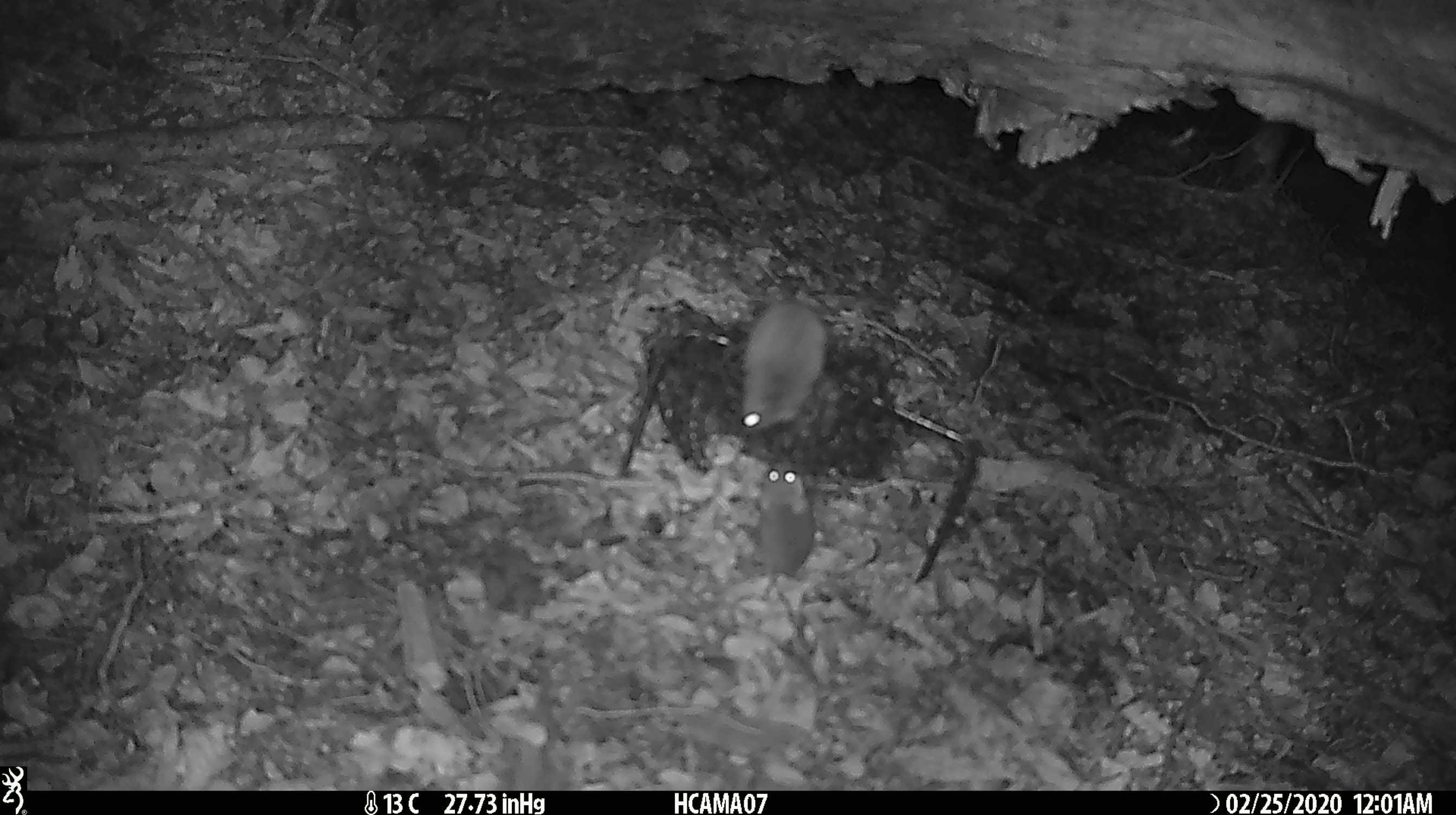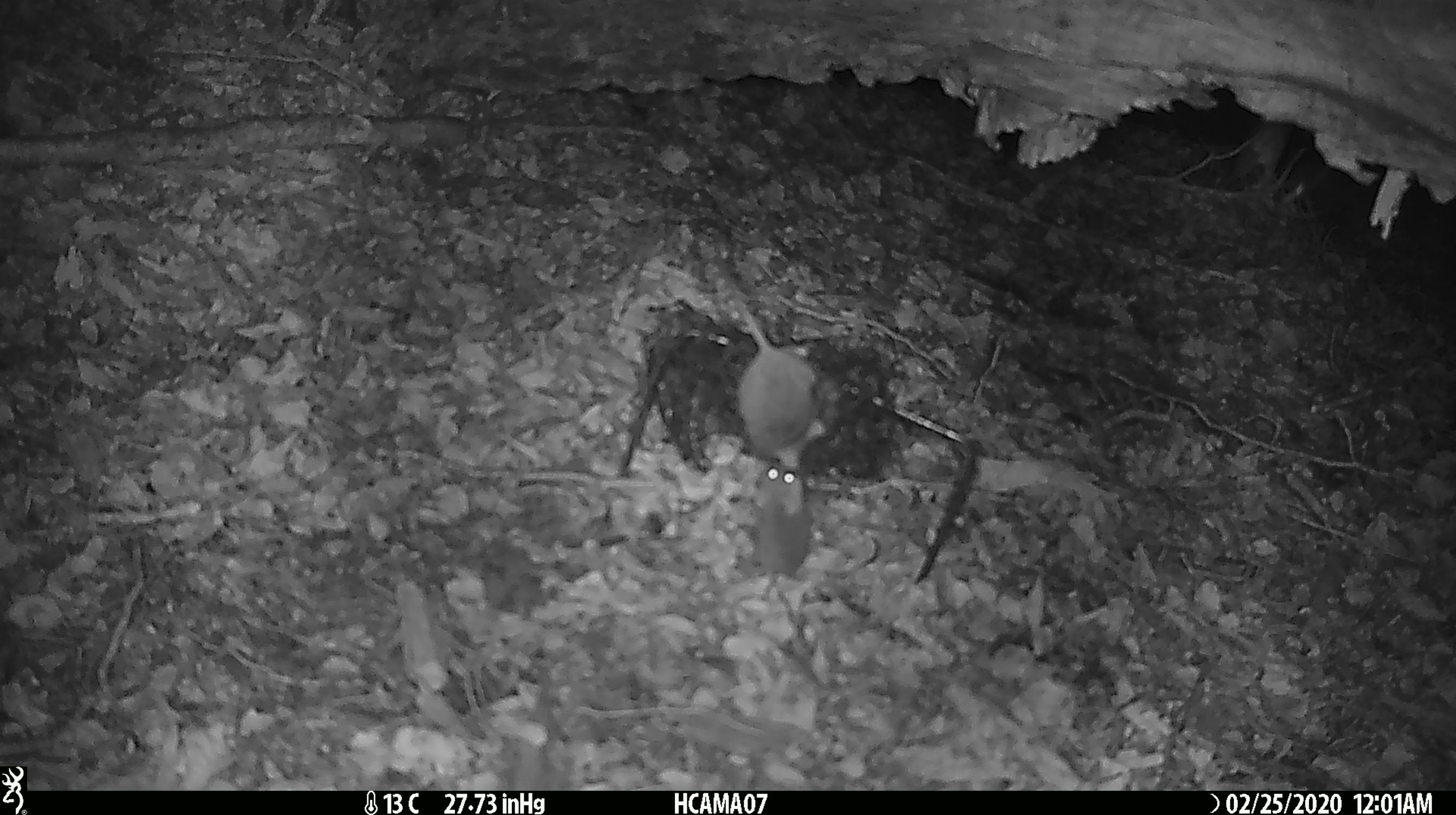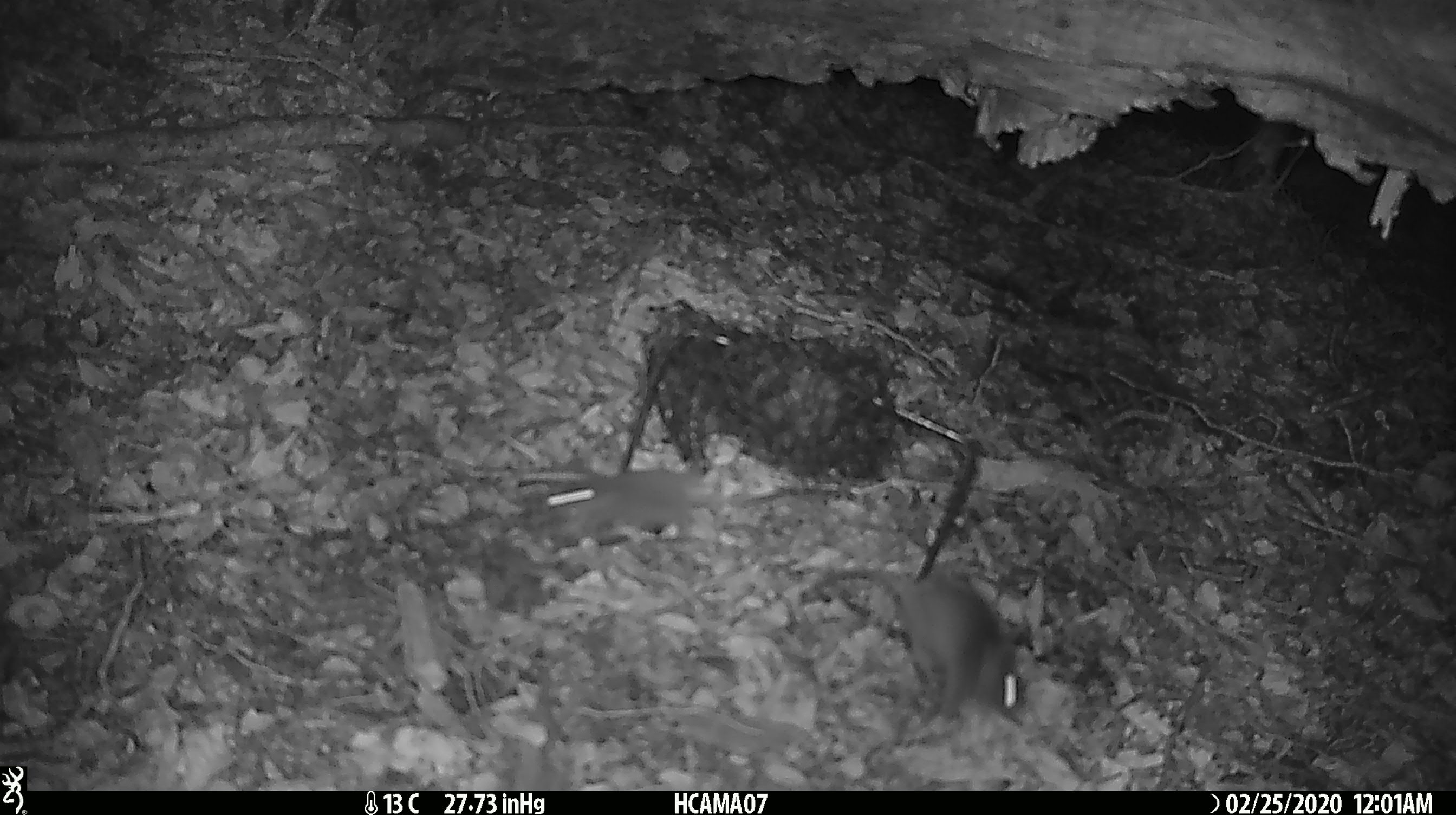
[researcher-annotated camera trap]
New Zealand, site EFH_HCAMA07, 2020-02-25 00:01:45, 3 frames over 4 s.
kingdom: Animalia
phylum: Chordata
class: Mammalia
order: Rodentia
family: Muridae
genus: Mus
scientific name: Mus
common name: mouse